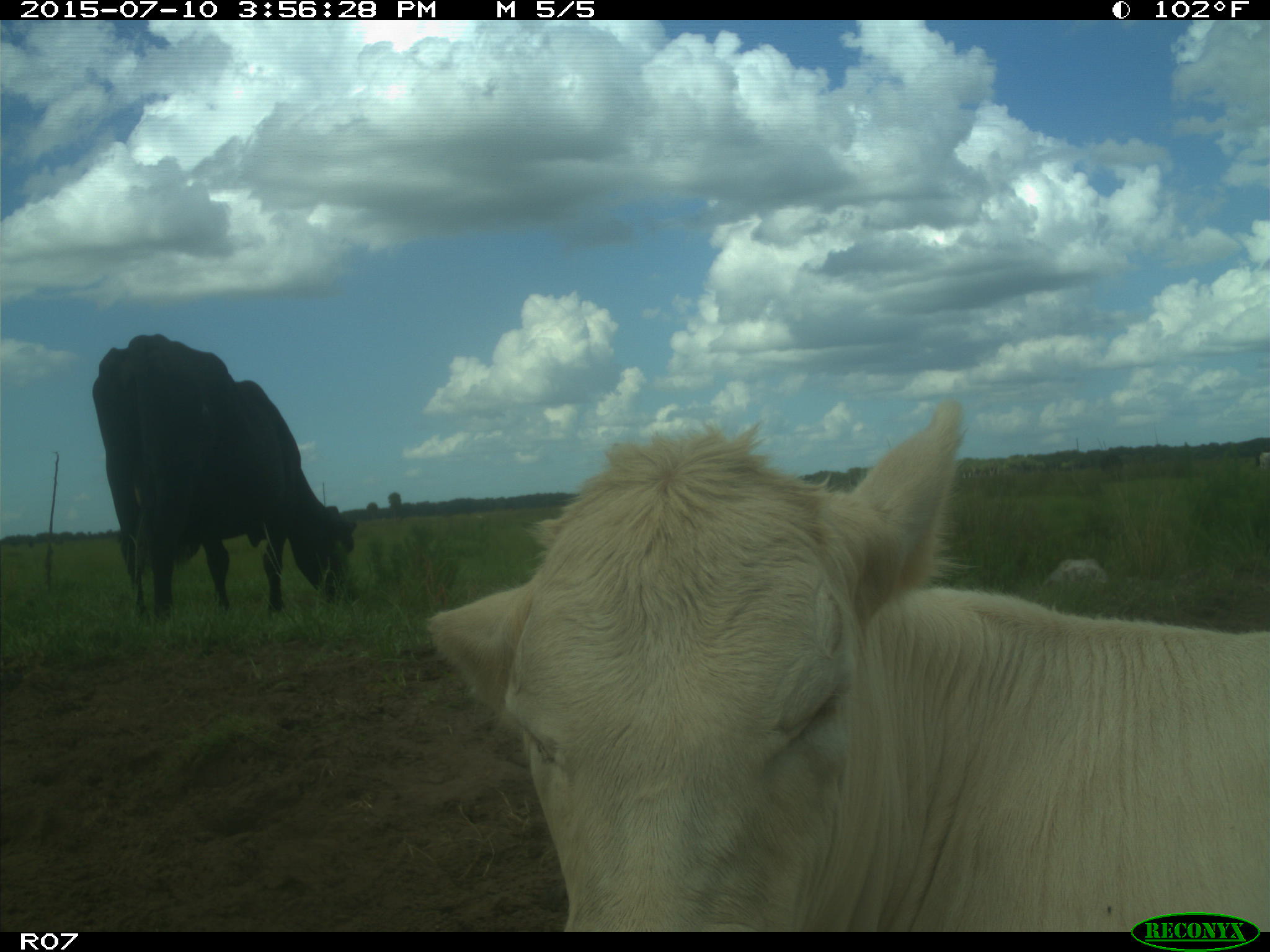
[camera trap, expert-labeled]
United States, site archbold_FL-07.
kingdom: Animalia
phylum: Chordata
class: Mammalia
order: Artiodactyla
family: Bovidae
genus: Bos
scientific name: Bos taurus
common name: domestic cow